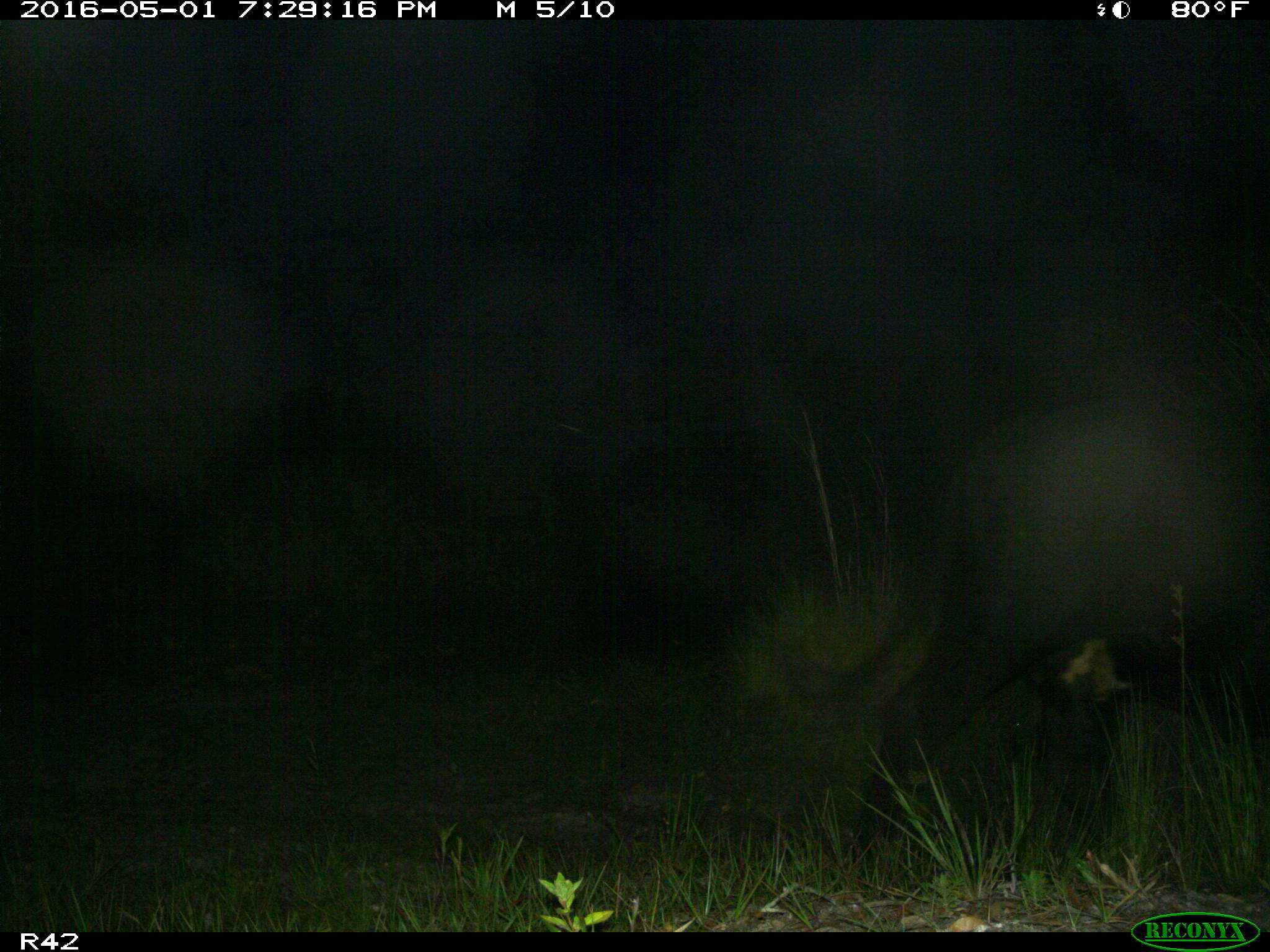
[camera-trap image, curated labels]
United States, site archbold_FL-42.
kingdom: Animalia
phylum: Chordata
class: Mammalia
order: Artiodactyla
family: Bovidae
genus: Bos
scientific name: Bos taurus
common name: domestic cow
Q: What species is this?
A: Bos taurus (domestic cow).